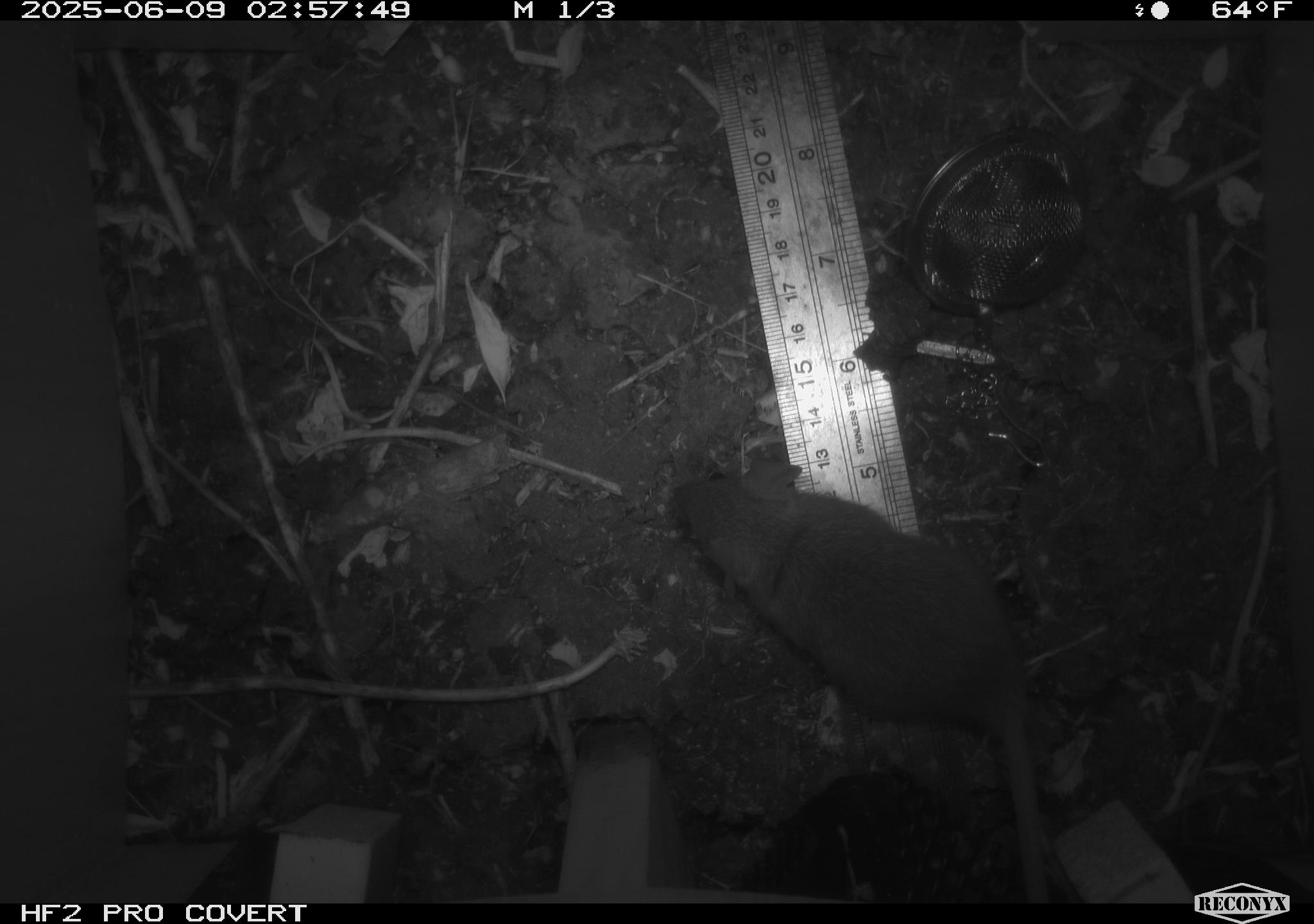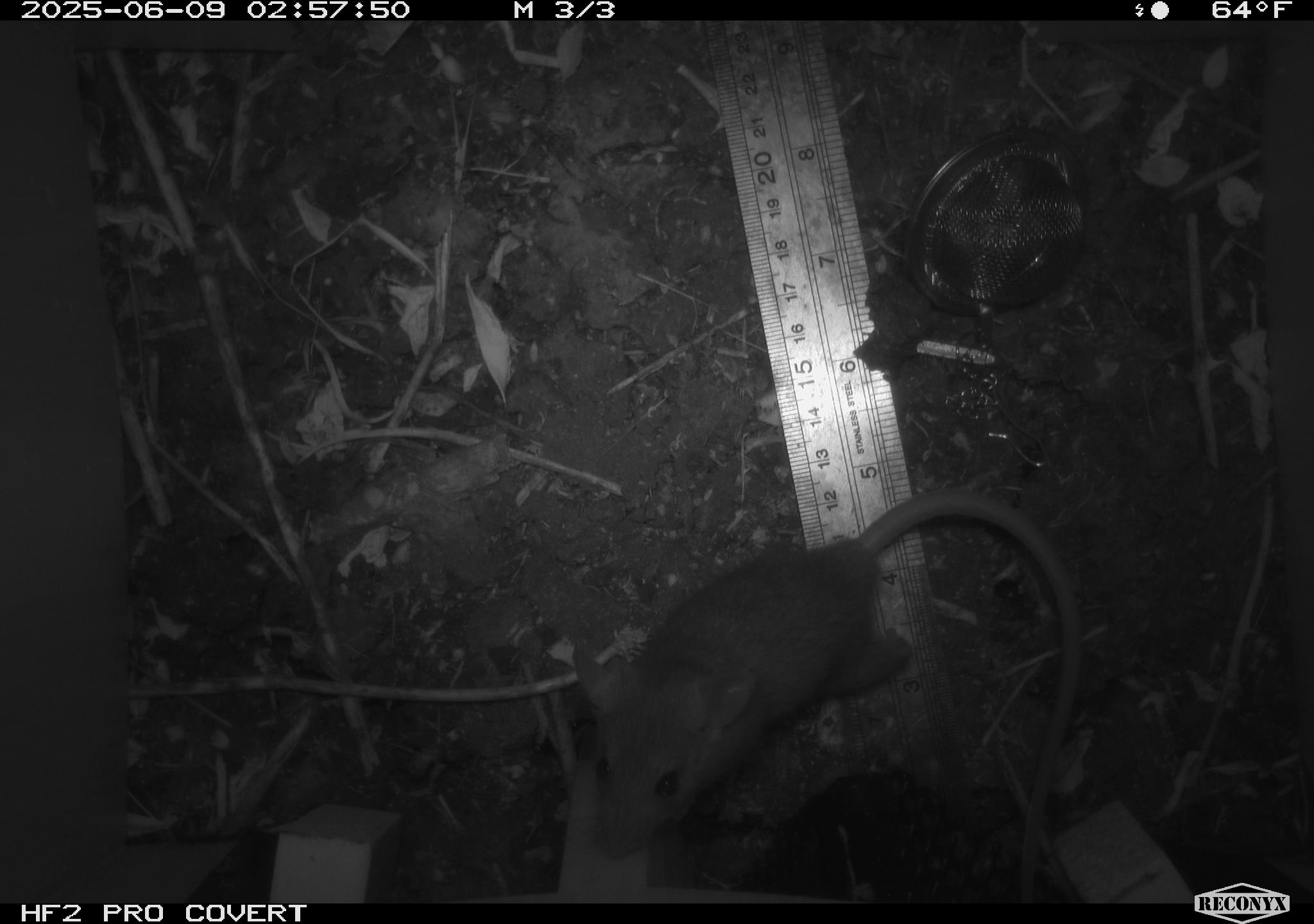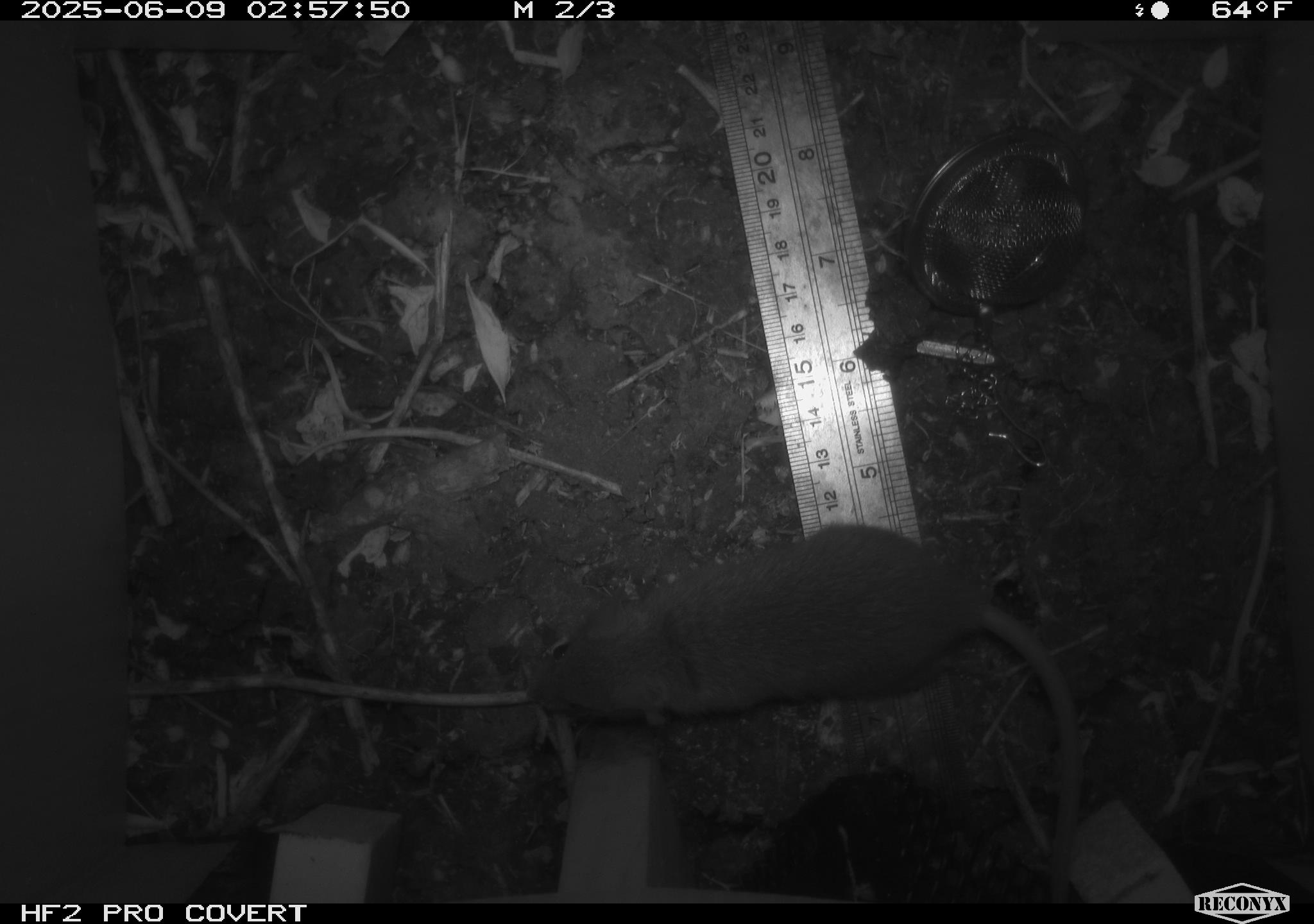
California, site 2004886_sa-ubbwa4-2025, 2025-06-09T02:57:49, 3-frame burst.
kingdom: Animalia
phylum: Chordata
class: Mammalia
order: Rodentia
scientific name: Rodentia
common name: rodent